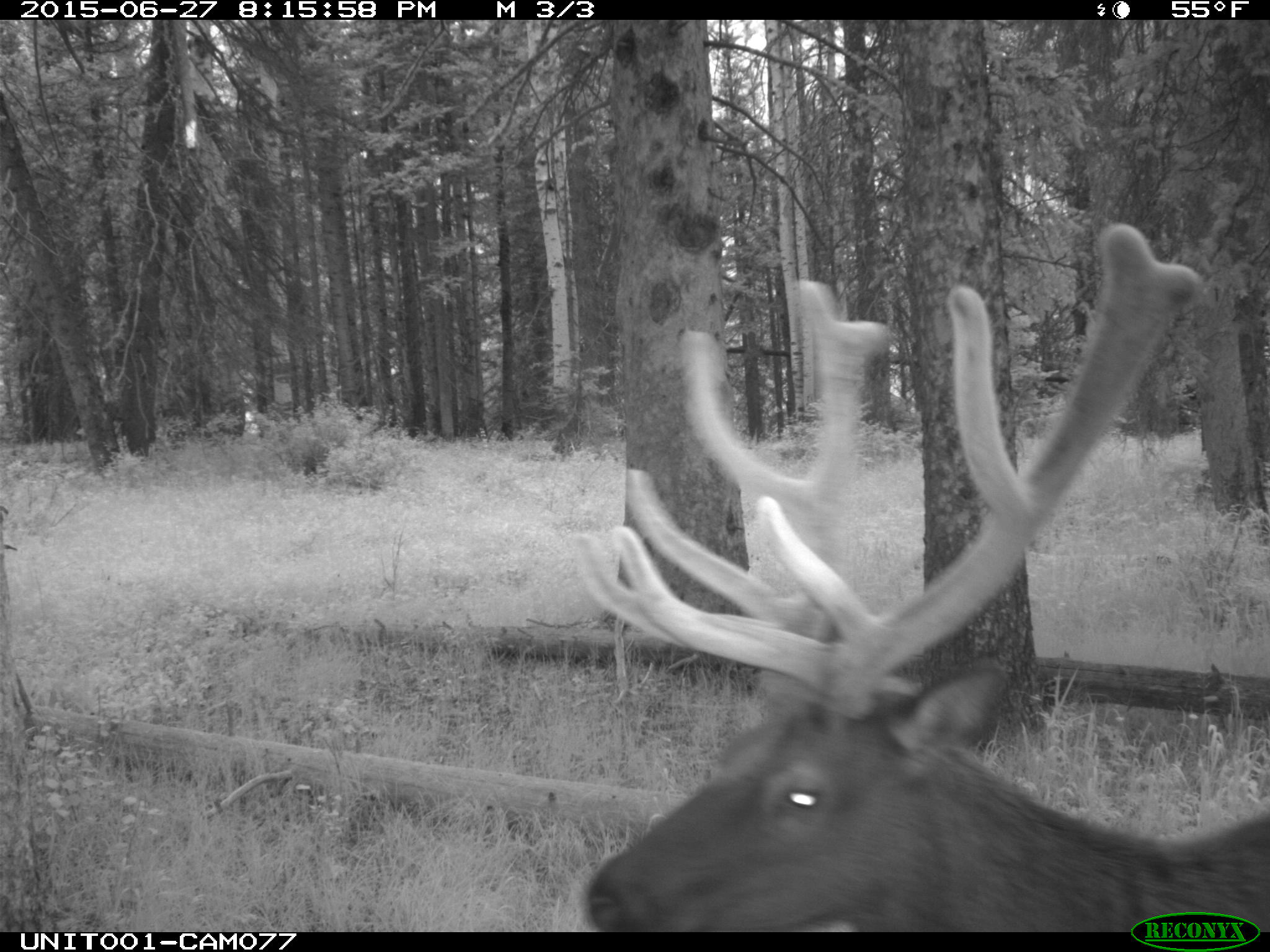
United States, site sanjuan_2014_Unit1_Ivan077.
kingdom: Animalia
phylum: Chordata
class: Mammalia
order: Artiodactyla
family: Cervidae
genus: Cervus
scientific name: Cervus elaphus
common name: red deer